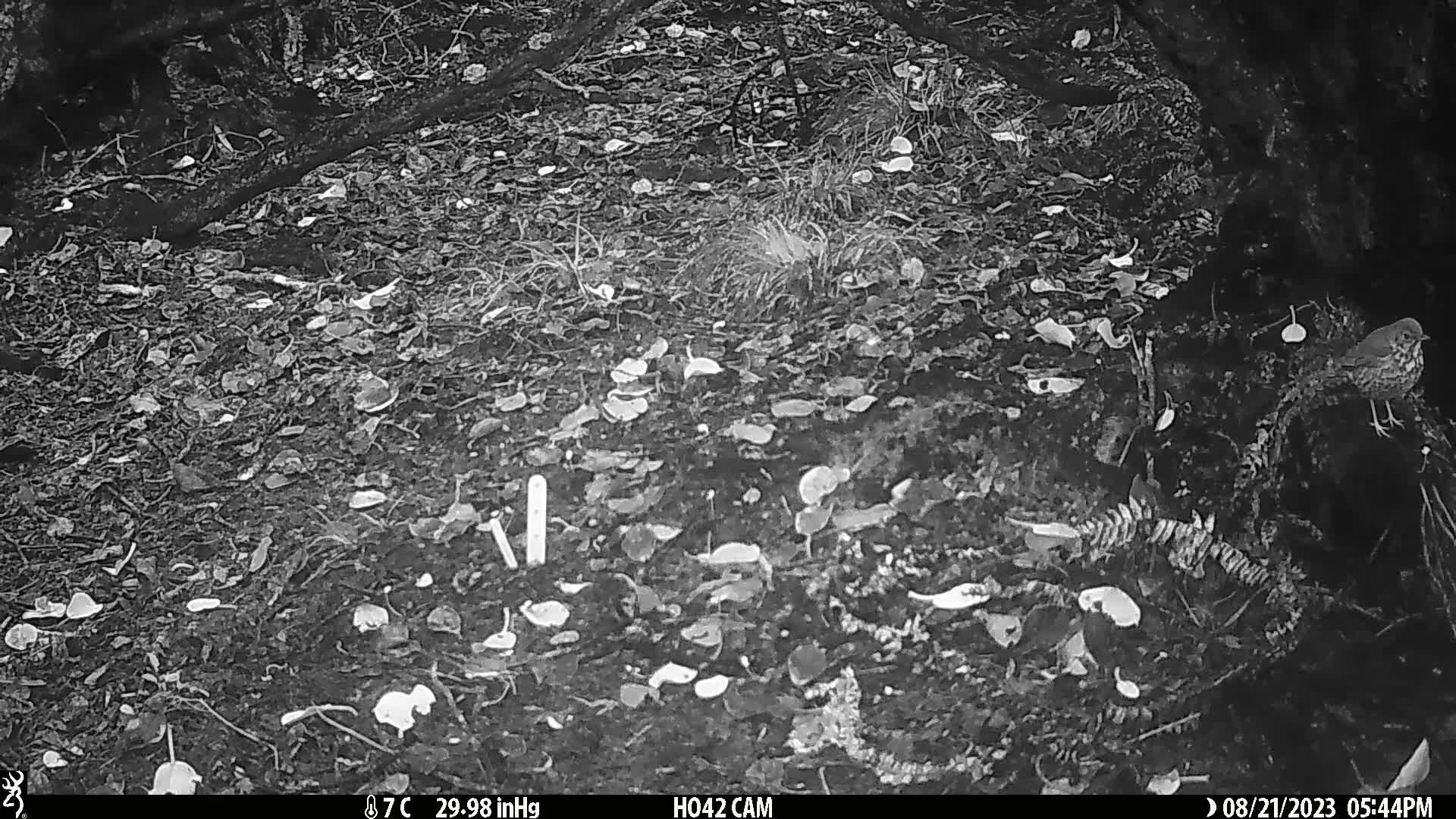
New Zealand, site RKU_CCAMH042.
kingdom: Animalia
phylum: Chordata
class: Aves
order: Passeriformes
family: Turdidae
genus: Turdus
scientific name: Turdus philomelos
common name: song thrush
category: thrush